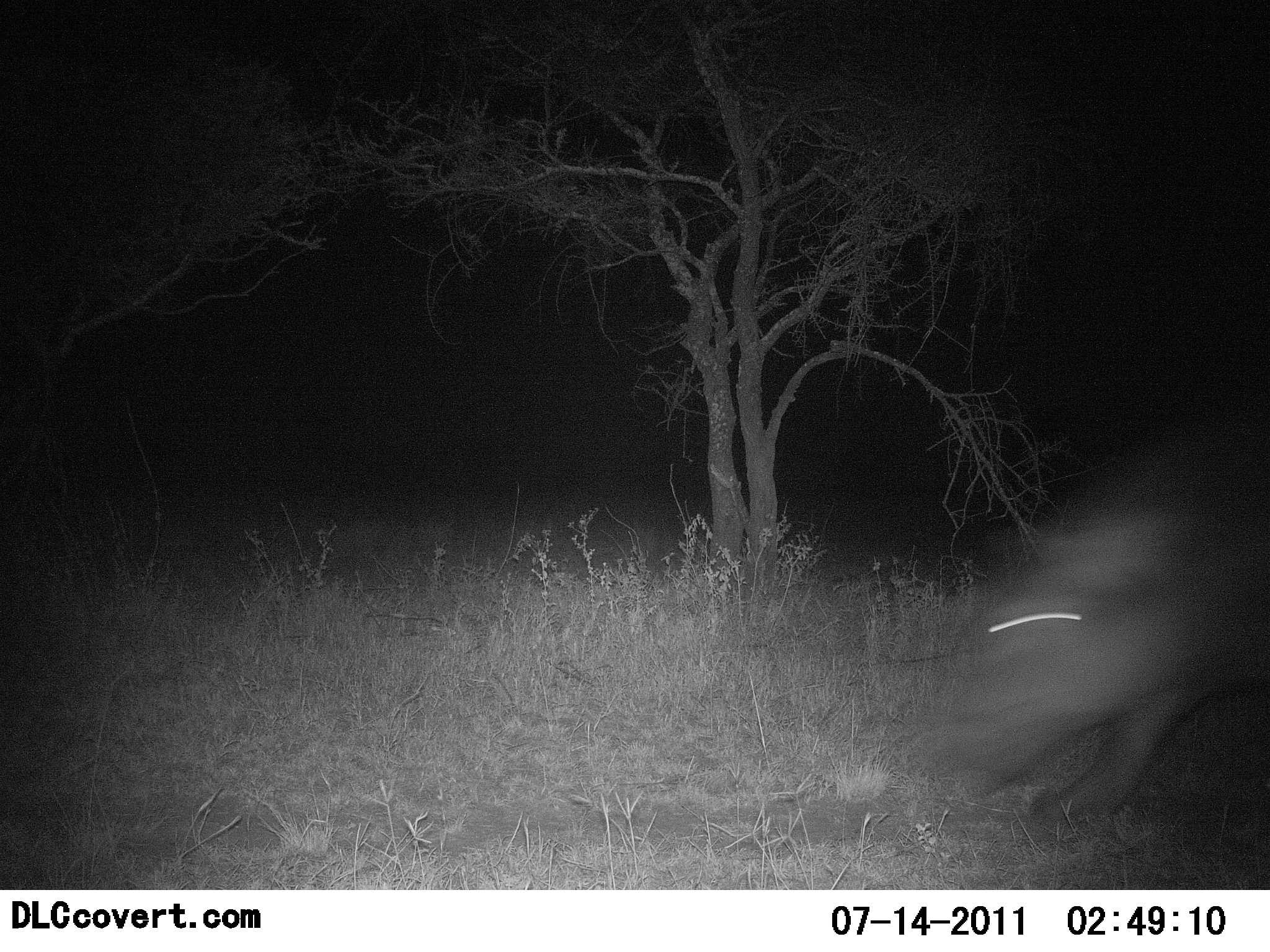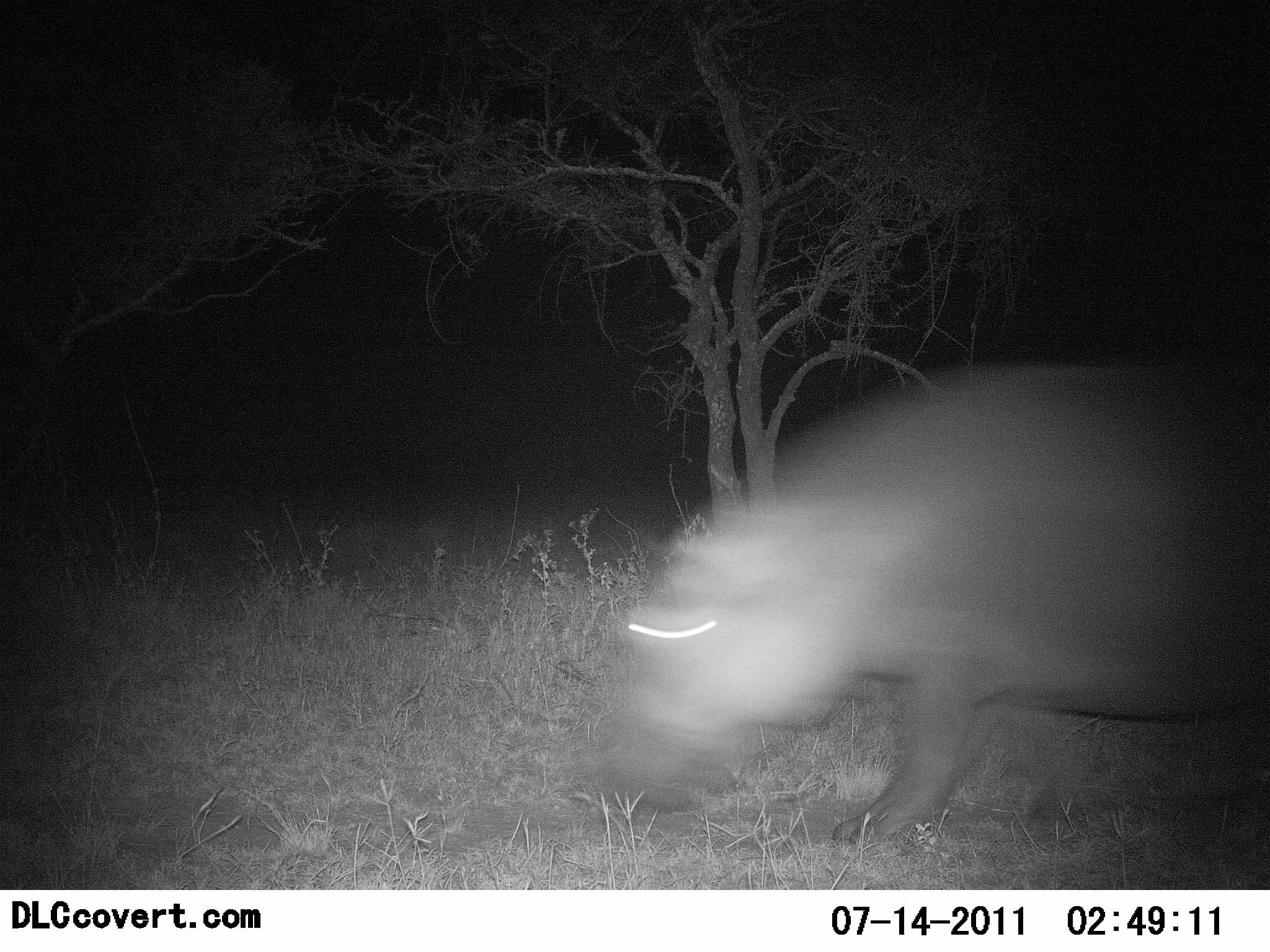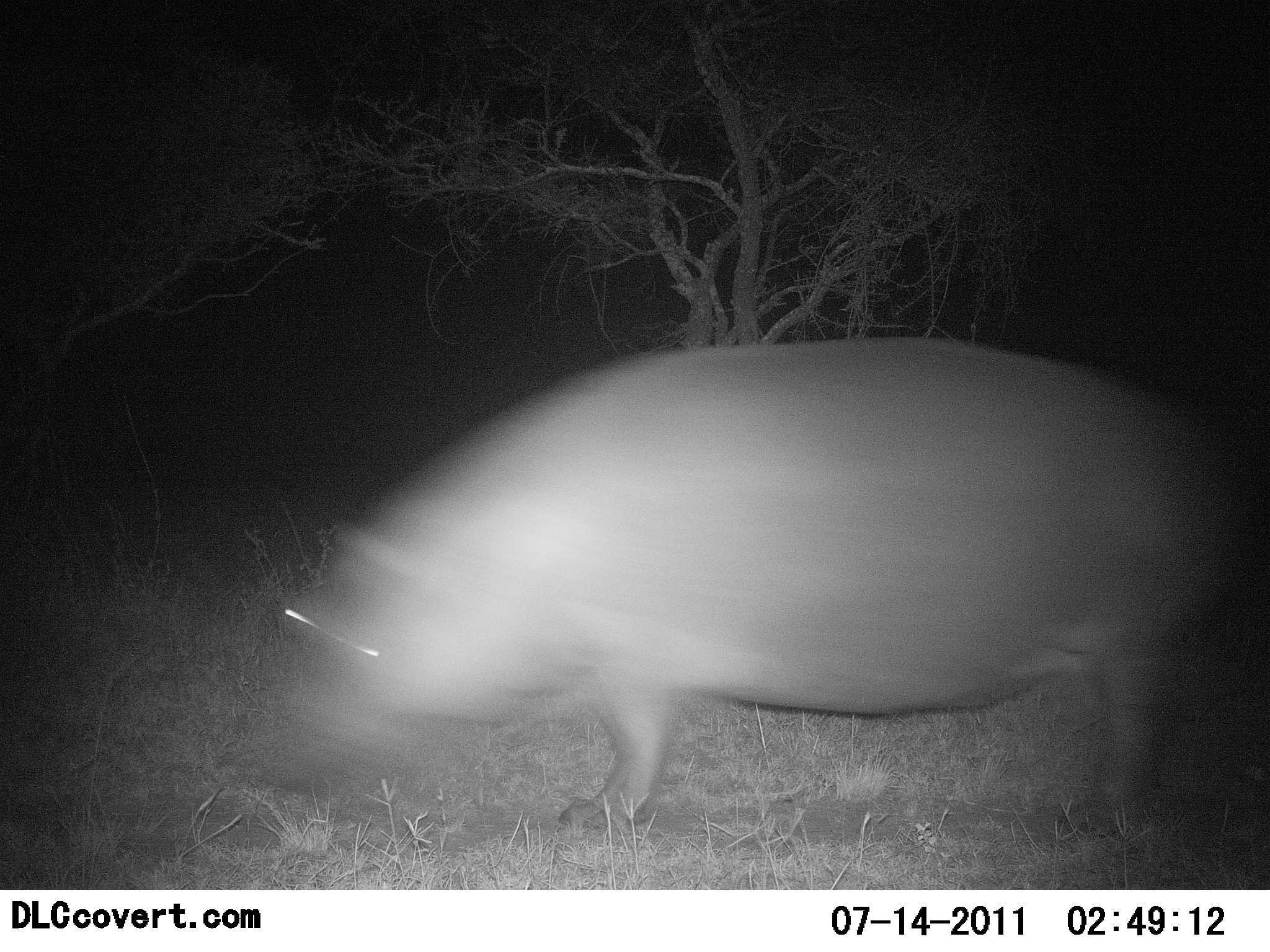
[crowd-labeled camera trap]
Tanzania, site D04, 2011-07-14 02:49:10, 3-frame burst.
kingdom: Animalia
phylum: Chordata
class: Mammalia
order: Artiodactyla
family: Hippopotamidae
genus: Hippopotamus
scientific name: Hippopotamus amphibius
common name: hippopotamus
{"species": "hippopotamus (Hippopotamus amphibius)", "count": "1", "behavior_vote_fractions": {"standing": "0%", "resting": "0%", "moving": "100%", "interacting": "0%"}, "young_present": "0%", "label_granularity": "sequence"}